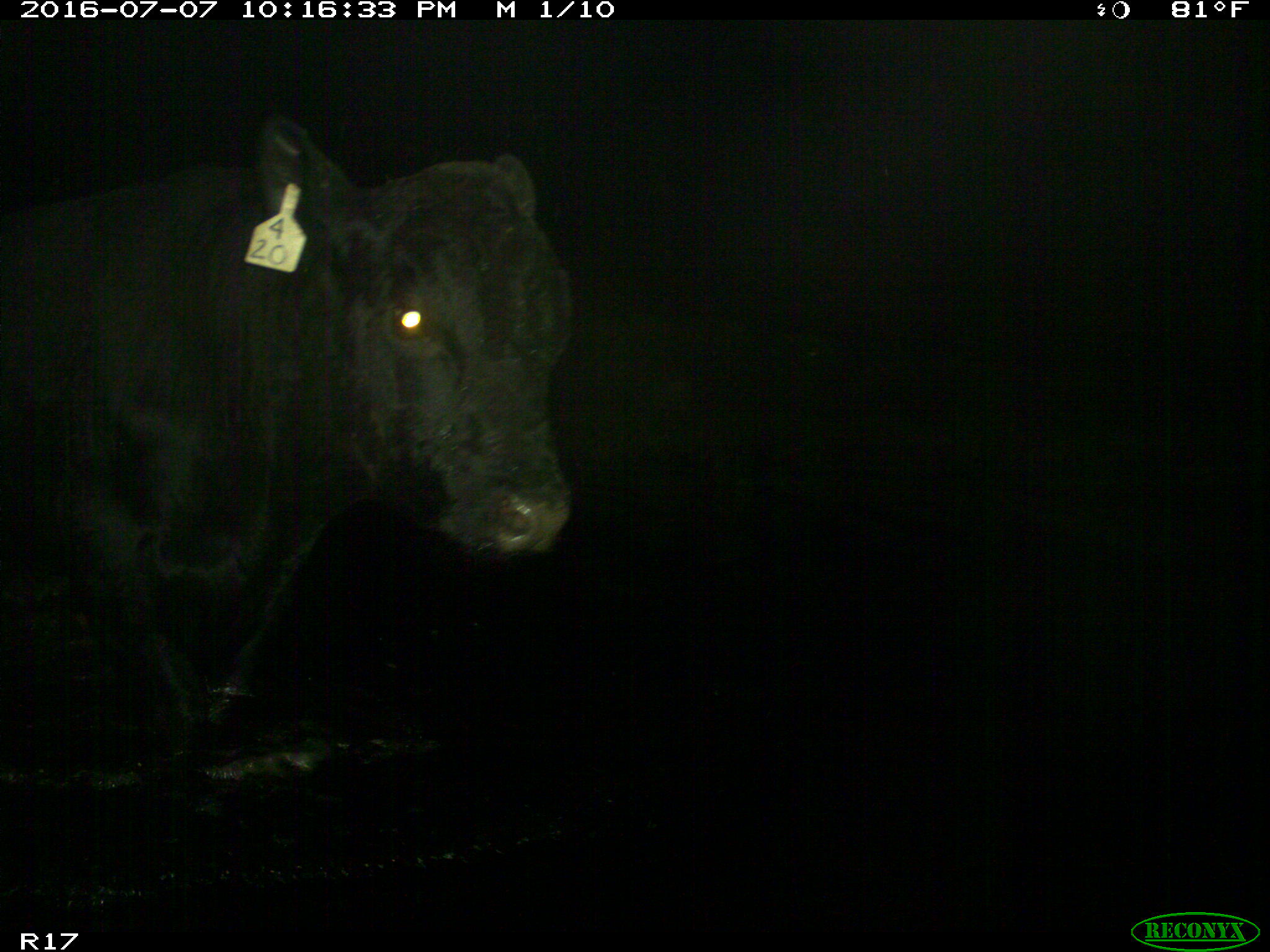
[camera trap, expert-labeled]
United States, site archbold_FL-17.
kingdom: Animalia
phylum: Chordata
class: Mammalia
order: Artiodactyla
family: Bovidae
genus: Bos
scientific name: Bos taurus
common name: domestic cow